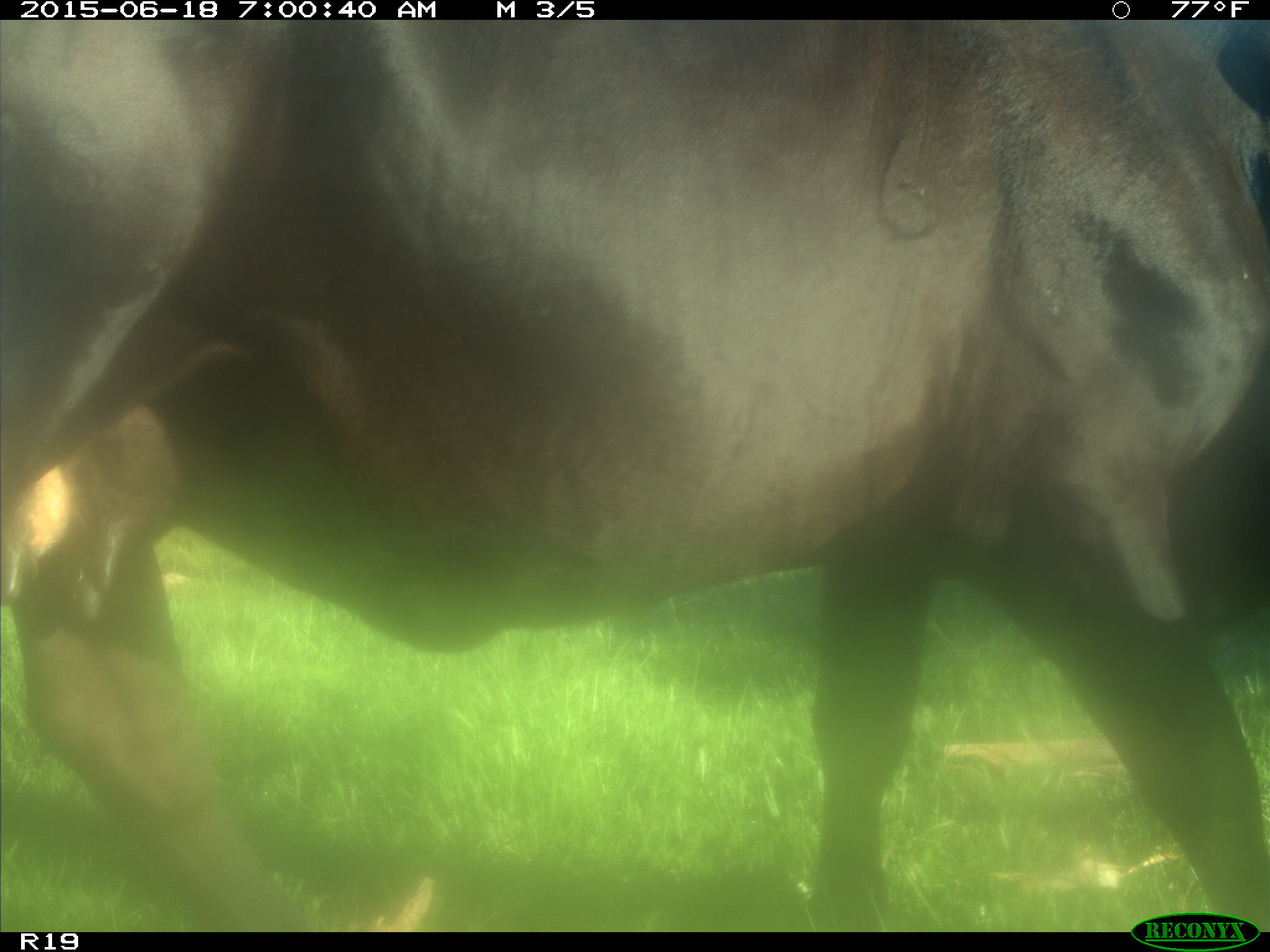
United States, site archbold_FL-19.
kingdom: Animalia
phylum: Chordata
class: Mammalia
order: Artiodactyla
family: Bovidae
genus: Bos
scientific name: Bos taurus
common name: domestic cow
Bos taurus (domestic cow).